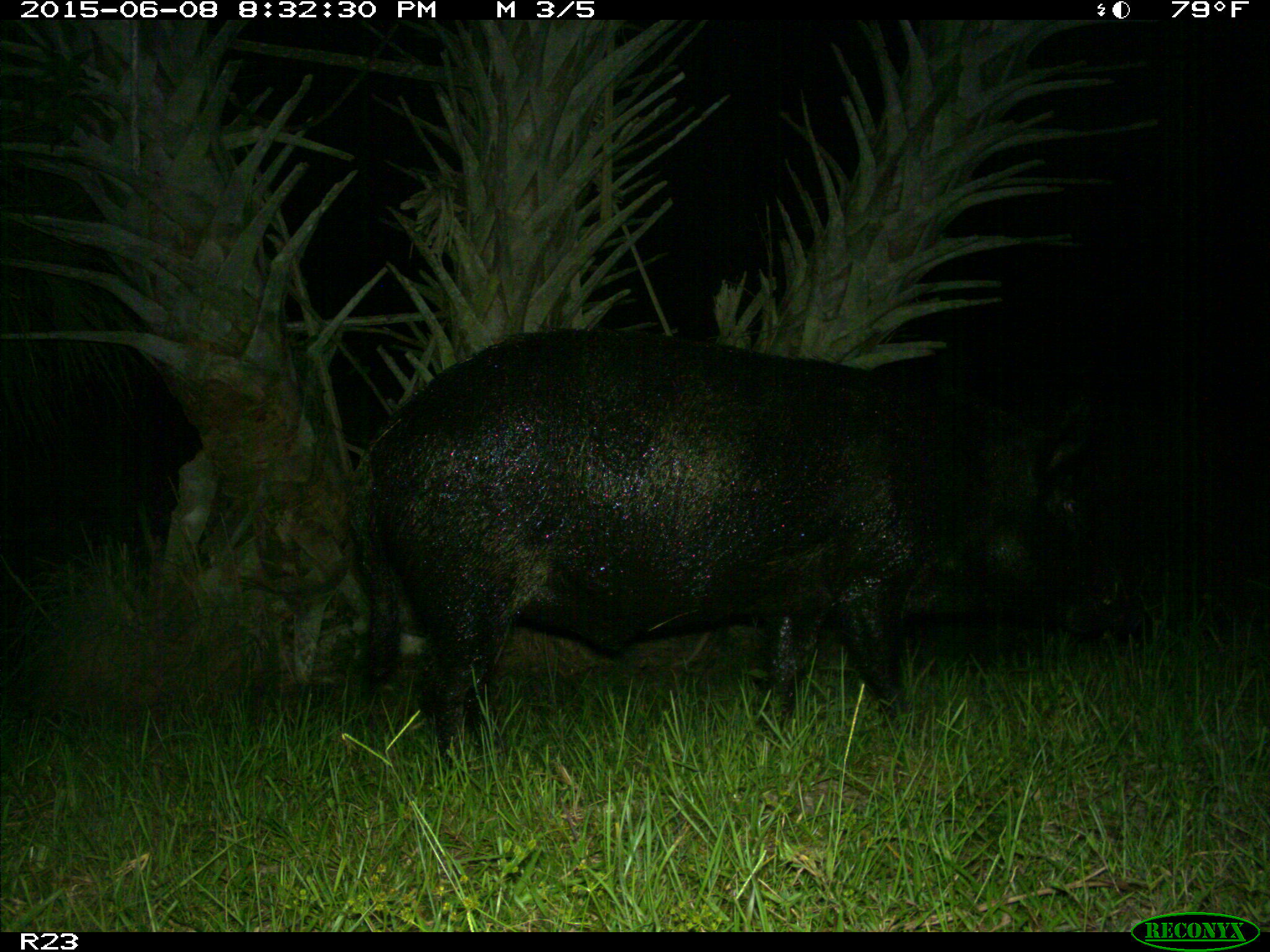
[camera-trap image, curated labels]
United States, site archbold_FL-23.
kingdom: Animalia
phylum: Chordata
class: Mammalia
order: Artiodactyla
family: Bovidae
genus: Bos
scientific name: Bos taurus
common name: domestic cow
Bos taurus (domestic cow).